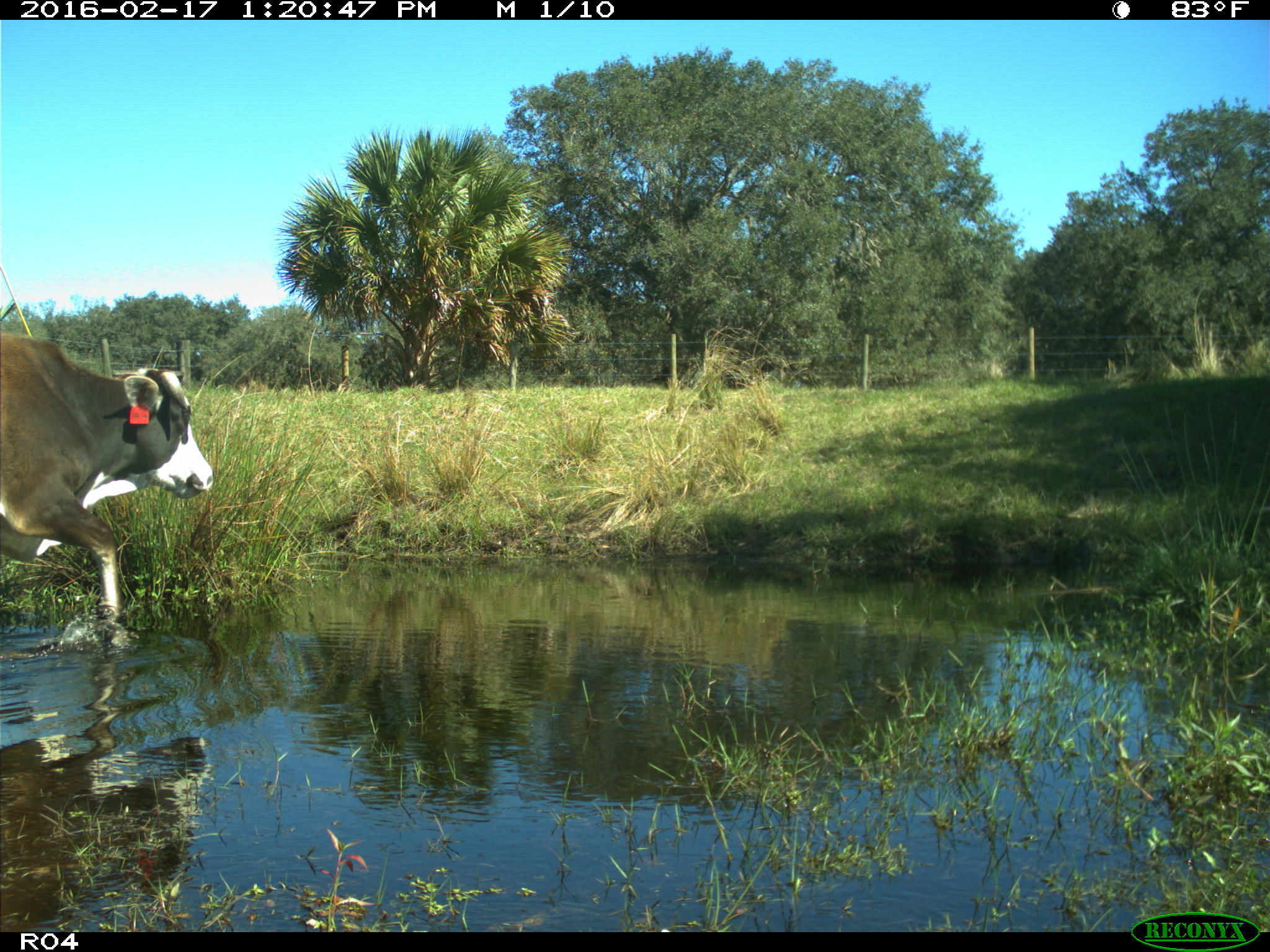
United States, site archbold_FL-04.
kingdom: Animalia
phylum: Chordata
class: Mammalia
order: Artiodactyla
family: Bovidae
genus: Bos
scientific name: Bos taurus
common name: domestic cow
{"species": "Bos taurus (domestic cow)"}